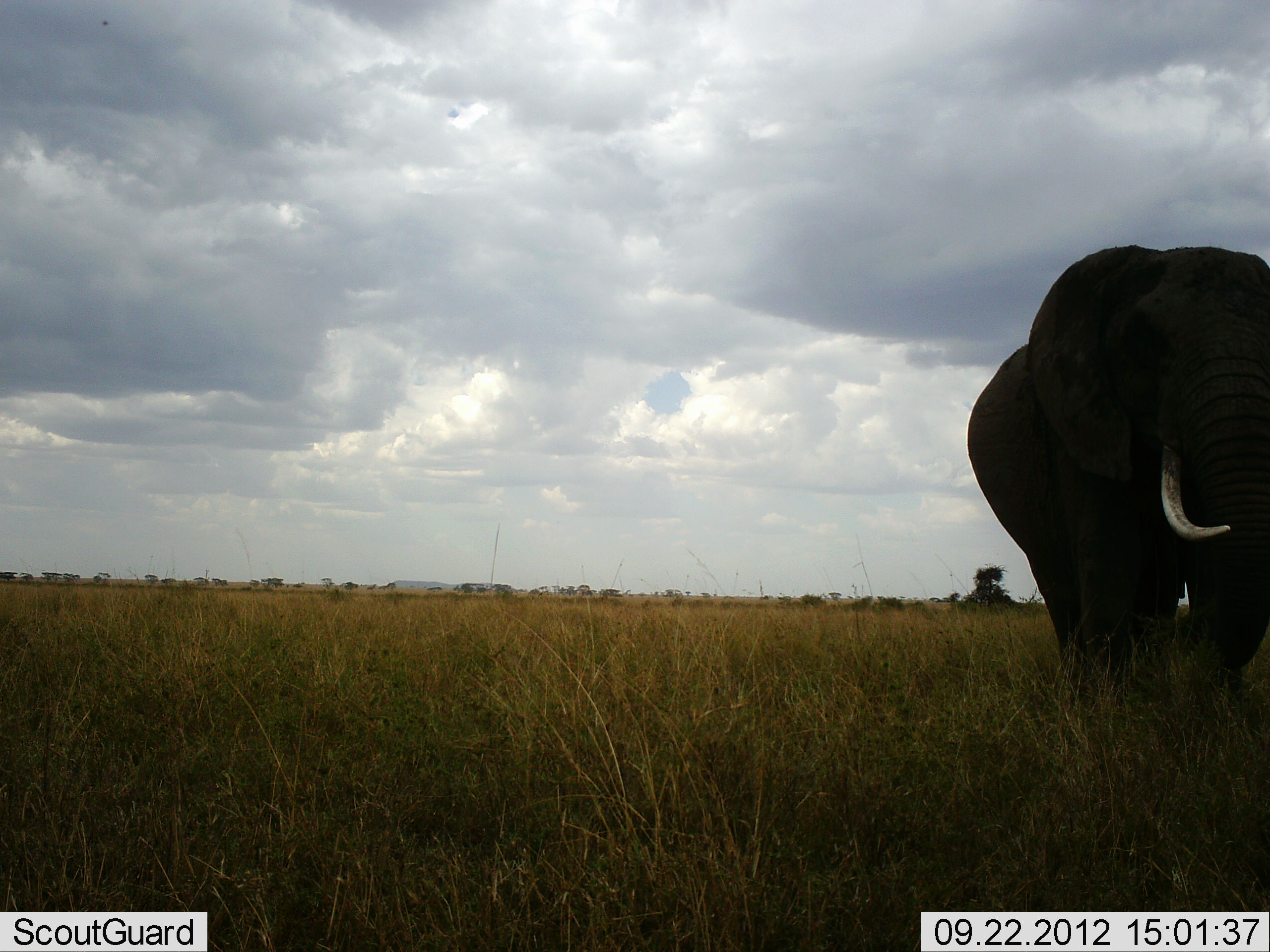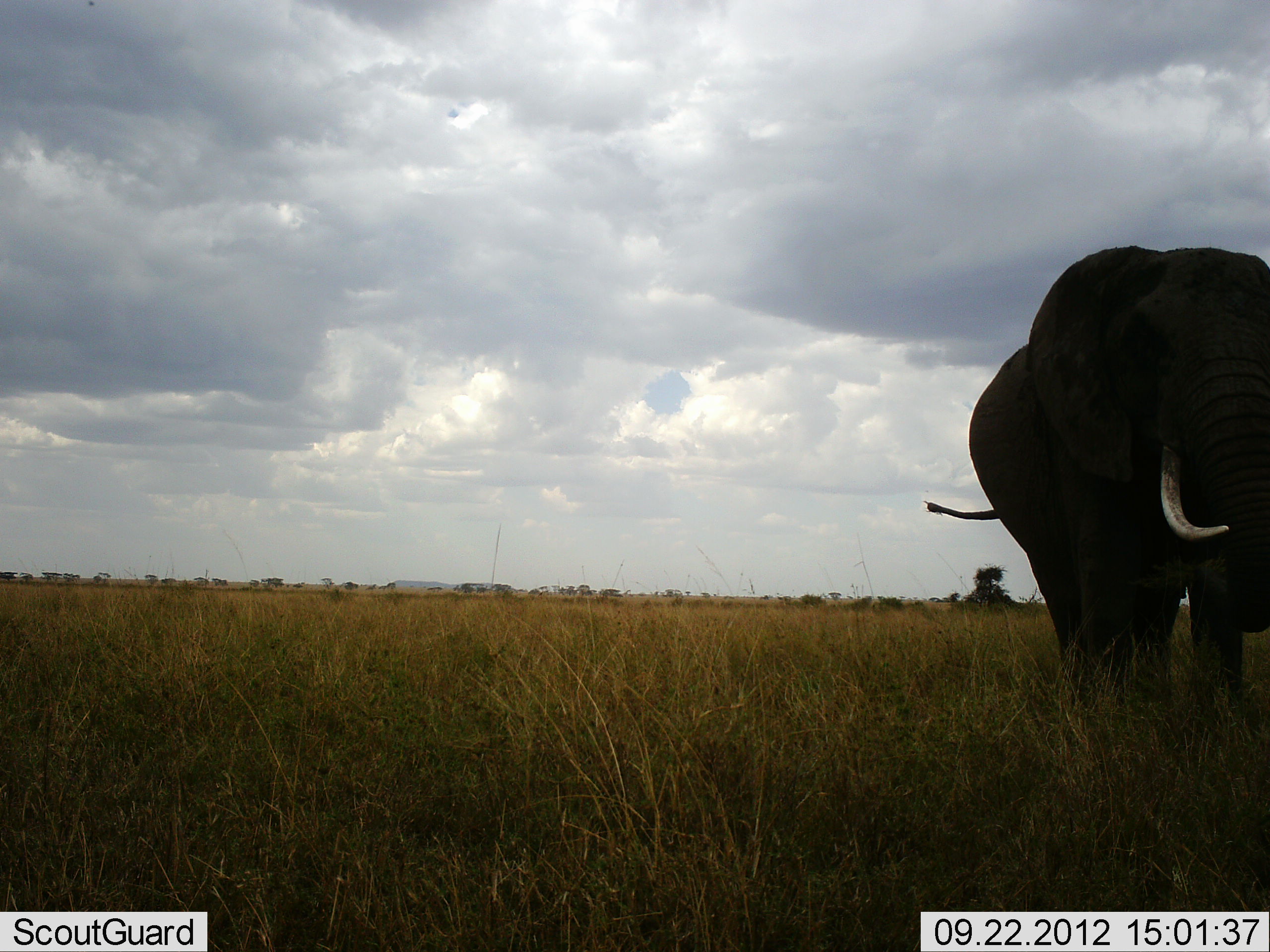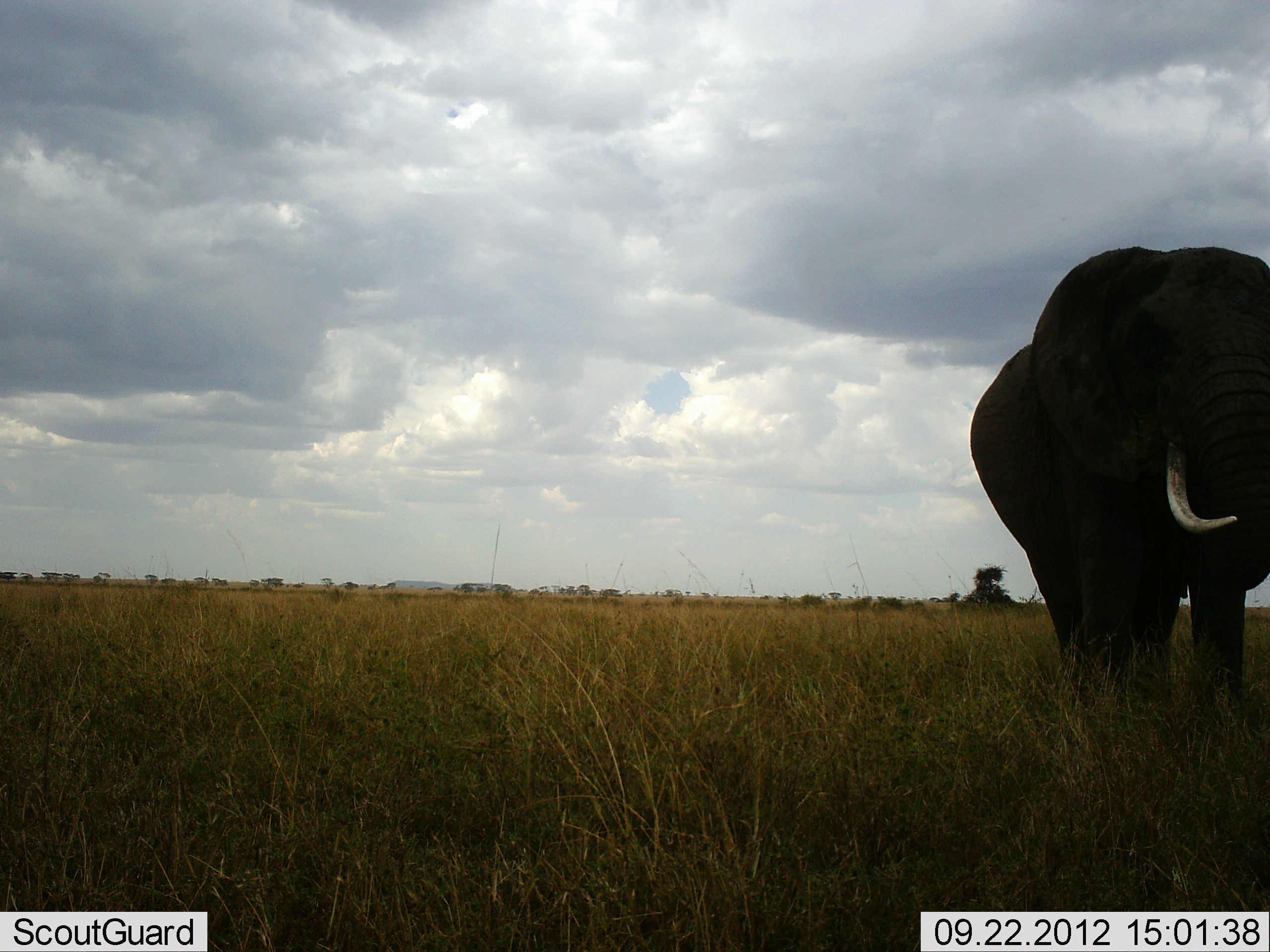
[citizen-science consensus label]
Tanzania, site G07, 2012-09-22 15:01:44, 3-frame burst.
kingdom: Animalia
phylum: Chordata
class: Mammalia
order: Proboscidea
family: Elephantidae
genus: Loxodonta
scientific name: Loxodonta africana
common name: african bush elephant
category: elephant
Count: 1.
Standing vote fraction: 50%.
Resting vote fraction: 0%.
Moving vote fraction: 20%.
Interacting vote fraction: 0%.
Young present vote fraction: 0%.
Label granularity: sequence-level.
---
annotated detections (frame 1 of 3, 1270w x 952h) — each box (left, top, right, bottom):
animal: (965, 245, 1270, 715)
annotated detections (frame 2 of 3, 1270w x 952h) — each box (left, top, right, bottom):
animal: (923, 245, 1270, 727)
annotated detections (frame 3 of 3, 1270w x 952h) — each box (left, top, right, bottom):
animal: (966, 245, 1270, 727)